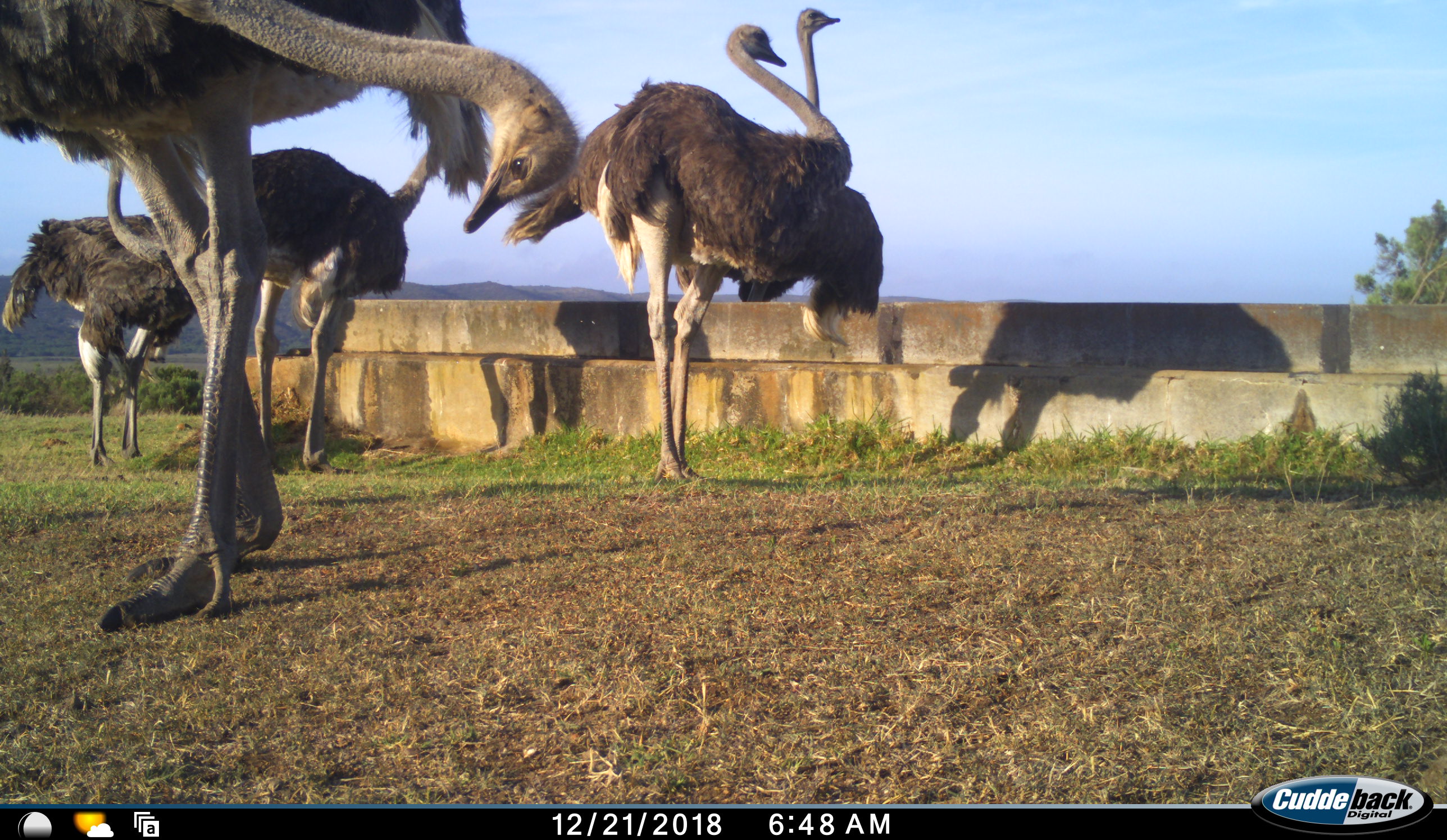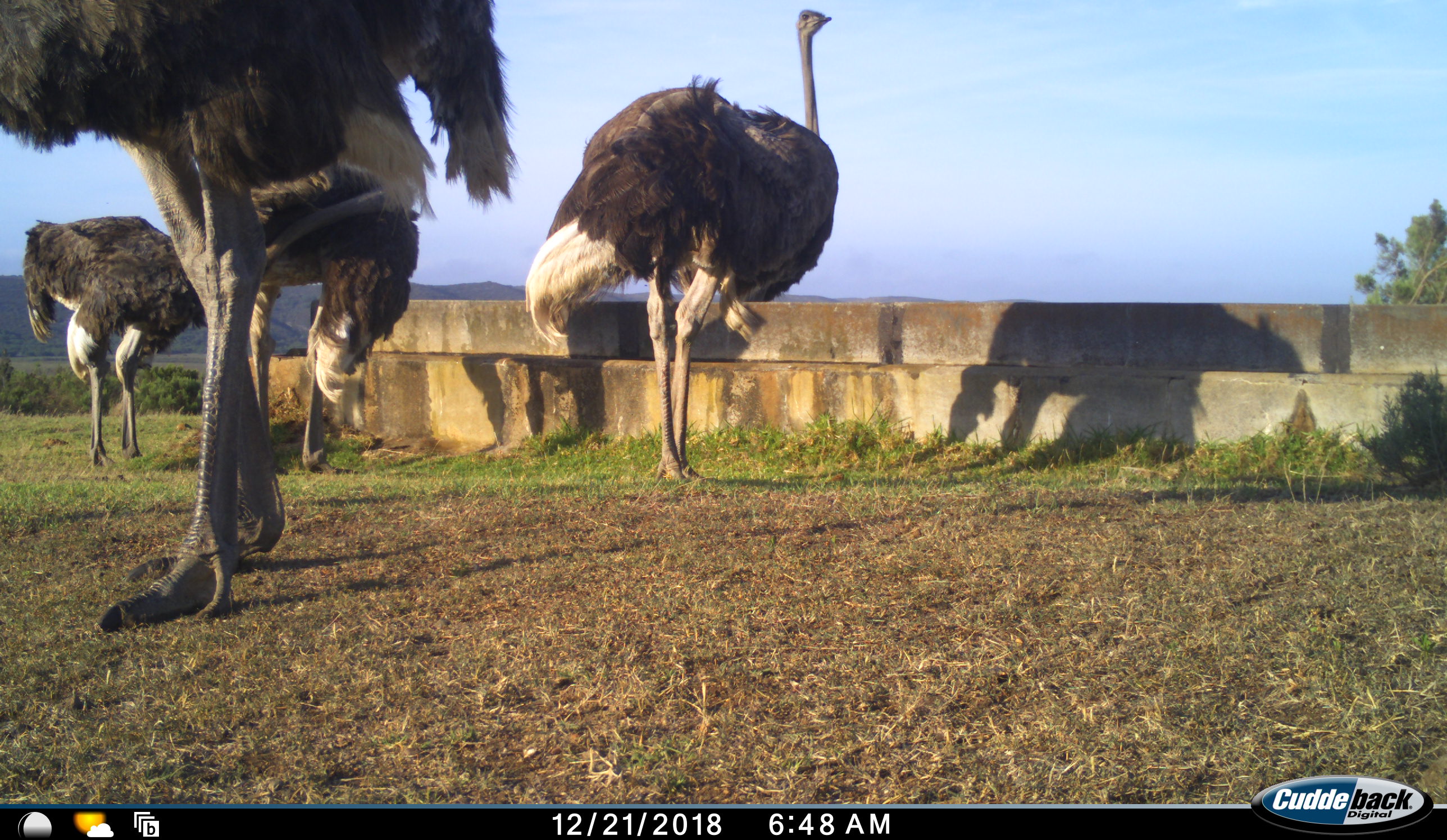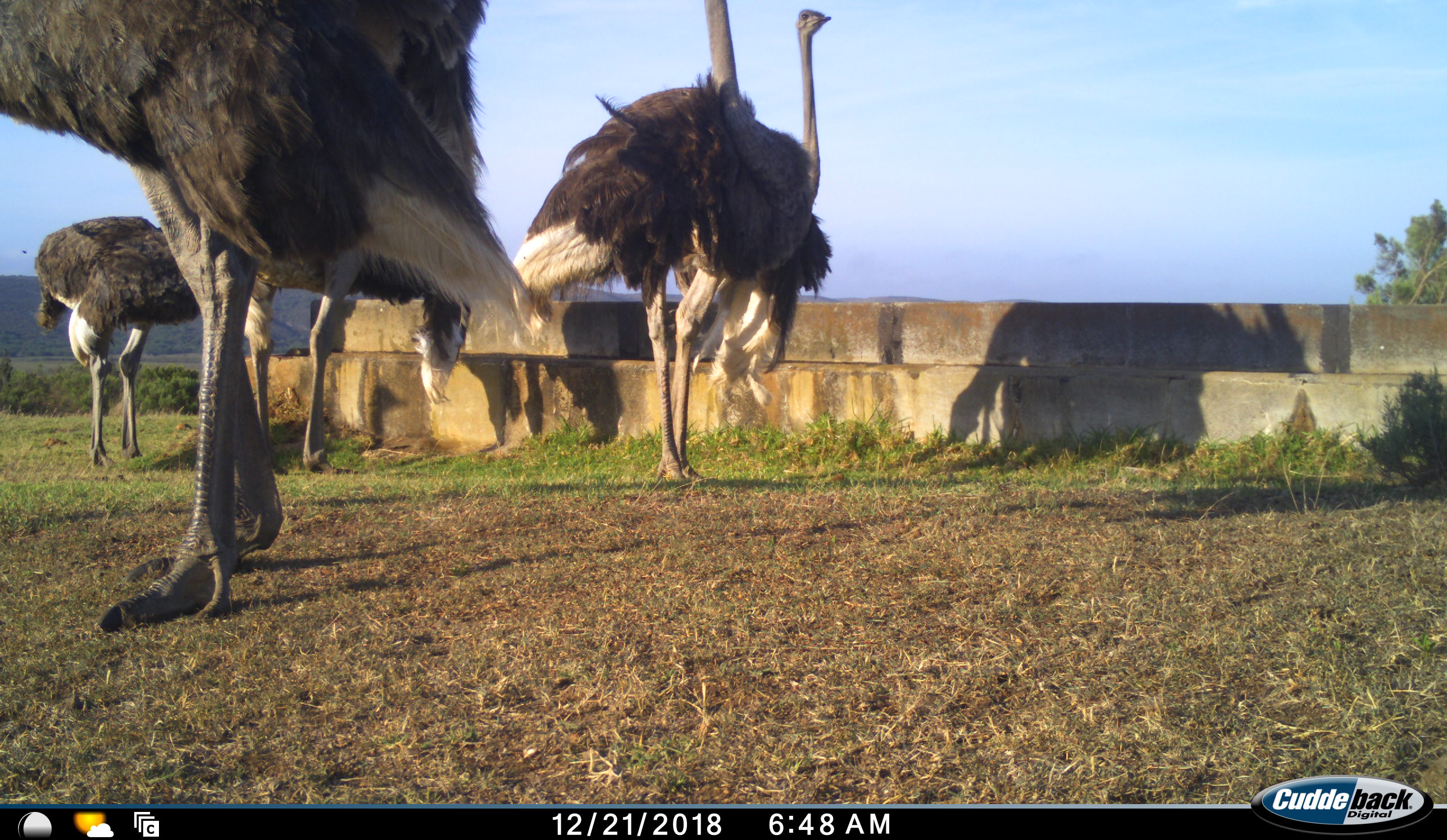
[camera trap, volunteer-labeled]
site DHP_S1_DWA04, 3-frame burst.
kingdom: Animalia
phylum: Chordata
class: Aves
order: Struthioniformes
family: Struthionidae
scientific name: Struthionidae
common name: ostrich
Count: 5.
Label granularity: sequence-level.